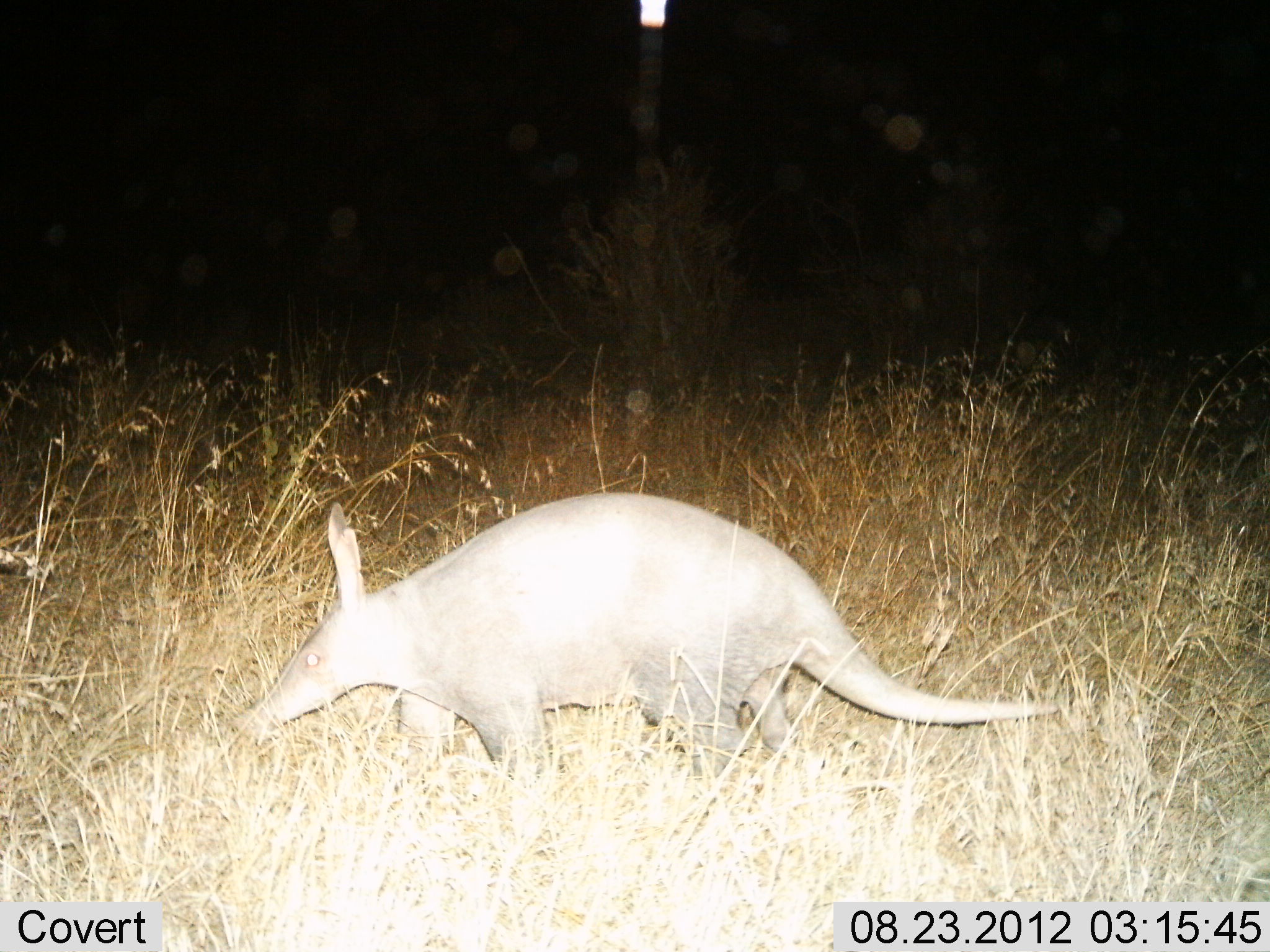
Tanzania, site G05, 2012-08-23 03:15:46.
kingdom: Animalia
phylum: Chordata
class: Mammalia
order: Tubulidentata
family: Orycteropodidae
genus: Orycteropus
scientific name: Orycteropus afer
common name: aardvark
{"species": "aardvark (Orycteropus afer)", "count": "1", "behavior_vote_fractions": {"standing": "27%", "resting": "0%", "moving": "73%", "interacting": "0%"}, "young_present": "0%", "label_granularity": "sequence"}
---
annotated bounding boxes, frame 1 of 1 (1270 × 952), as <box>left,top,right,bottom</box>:
animal: <box>224,489,1062,803</box>